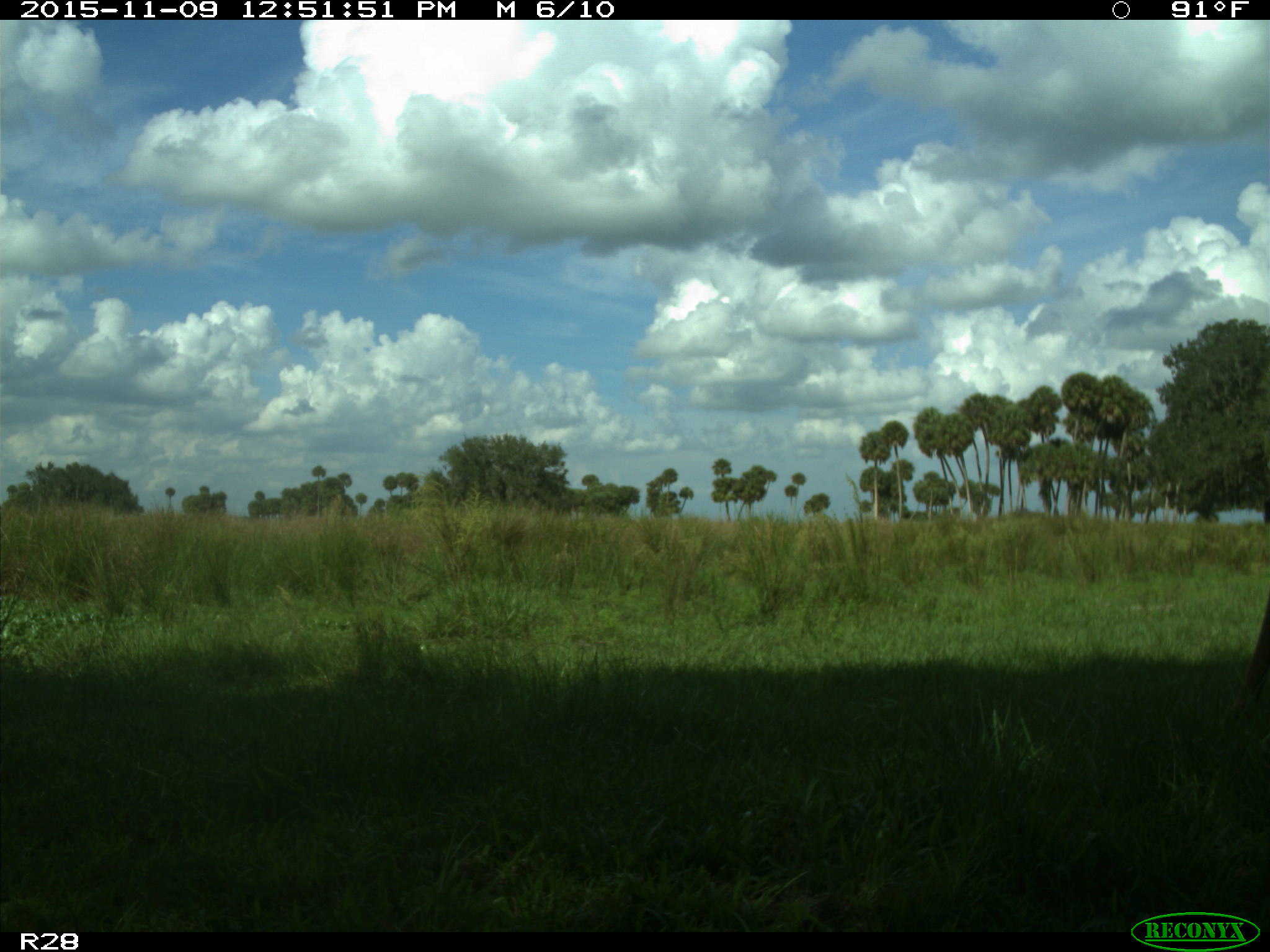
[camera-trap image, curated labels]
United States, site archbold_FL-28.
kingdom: Animalia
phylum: Chordata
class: Mammalia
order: Artiodactyla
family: Cervidae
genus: Odocoileus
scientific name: Odocoileus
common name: deer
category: unidentified deer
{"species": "unidentified deer (deer) (Odocoileus)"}